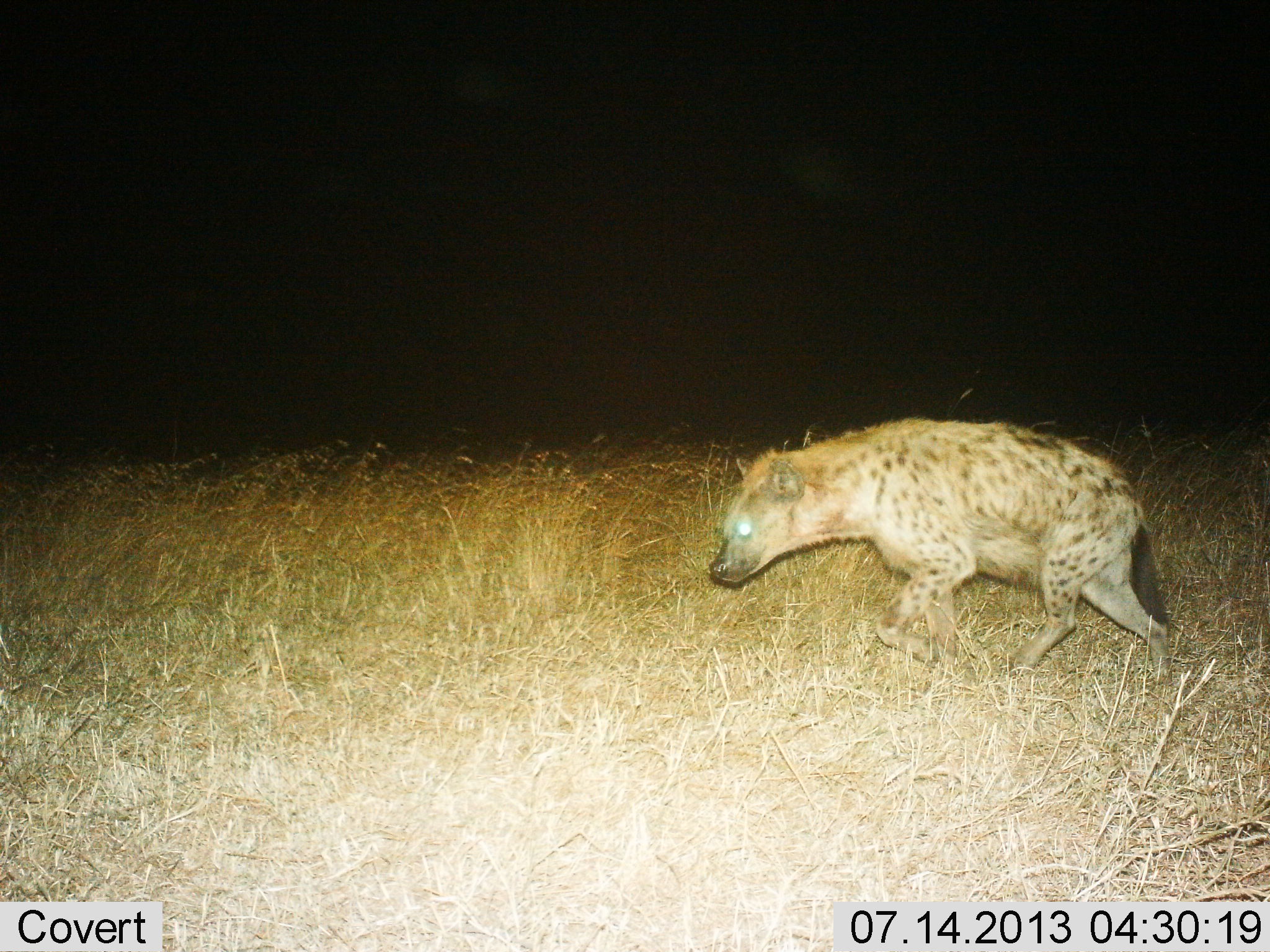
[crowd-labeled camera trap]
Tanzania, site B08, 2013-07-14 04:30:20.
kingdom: Animalia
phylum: Chordata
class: Mammalia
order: Carnivora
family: Hyaenidae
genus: Crocuta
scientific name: Crocuta crocuta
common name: spotted hyena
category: hyenaspotted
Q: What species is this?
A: Hyenaspotted (spotted hyena) (Crocuta crocuta).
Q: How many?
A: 1.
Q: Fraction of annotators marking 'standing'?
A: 14%.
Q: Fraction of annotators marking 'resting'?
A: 0%.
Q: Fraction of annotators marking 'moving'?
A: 91%.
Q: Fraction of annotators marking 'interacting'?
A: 0%.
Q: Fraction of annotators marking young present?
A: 0%.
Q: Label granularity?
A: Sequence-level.